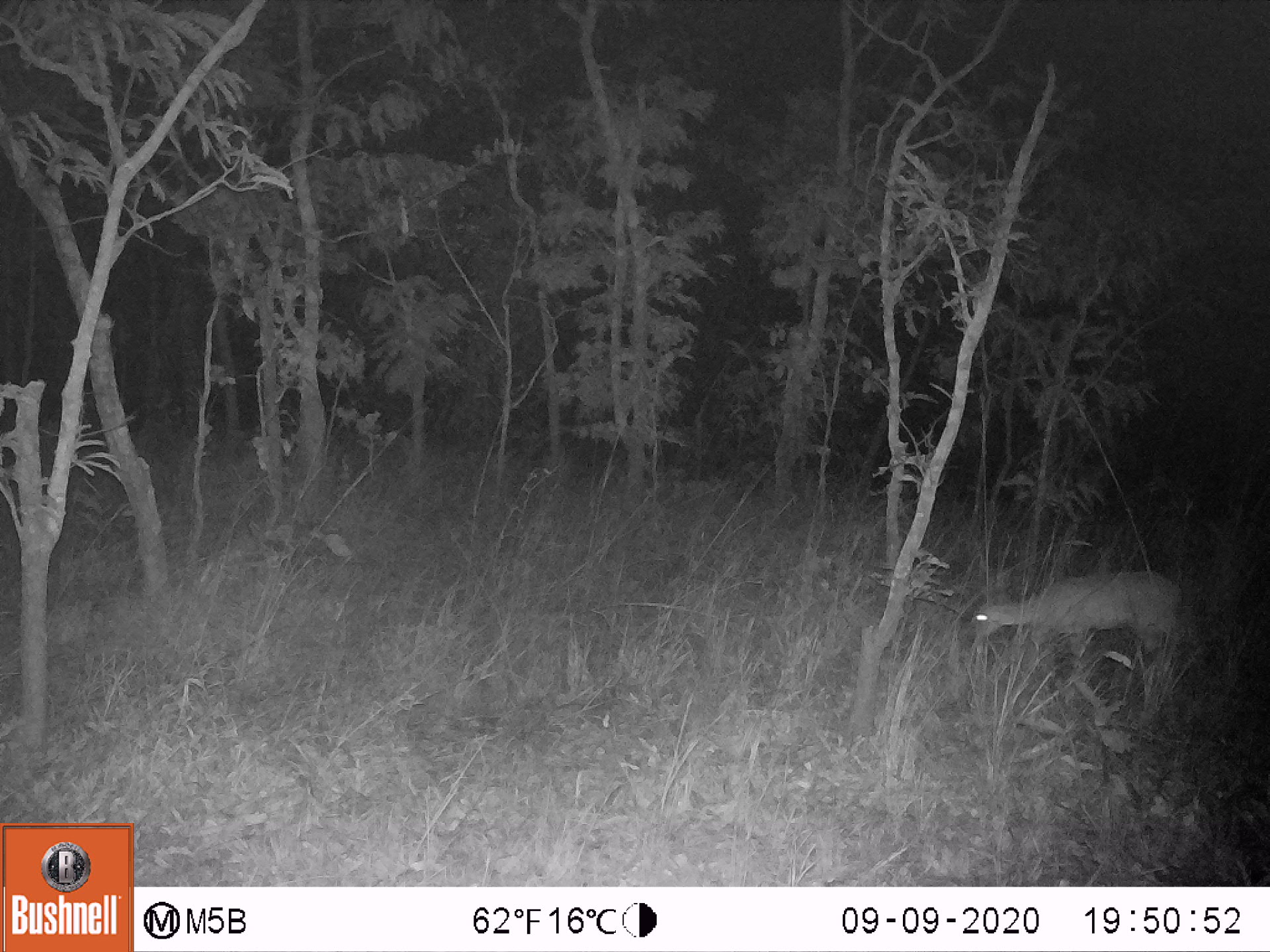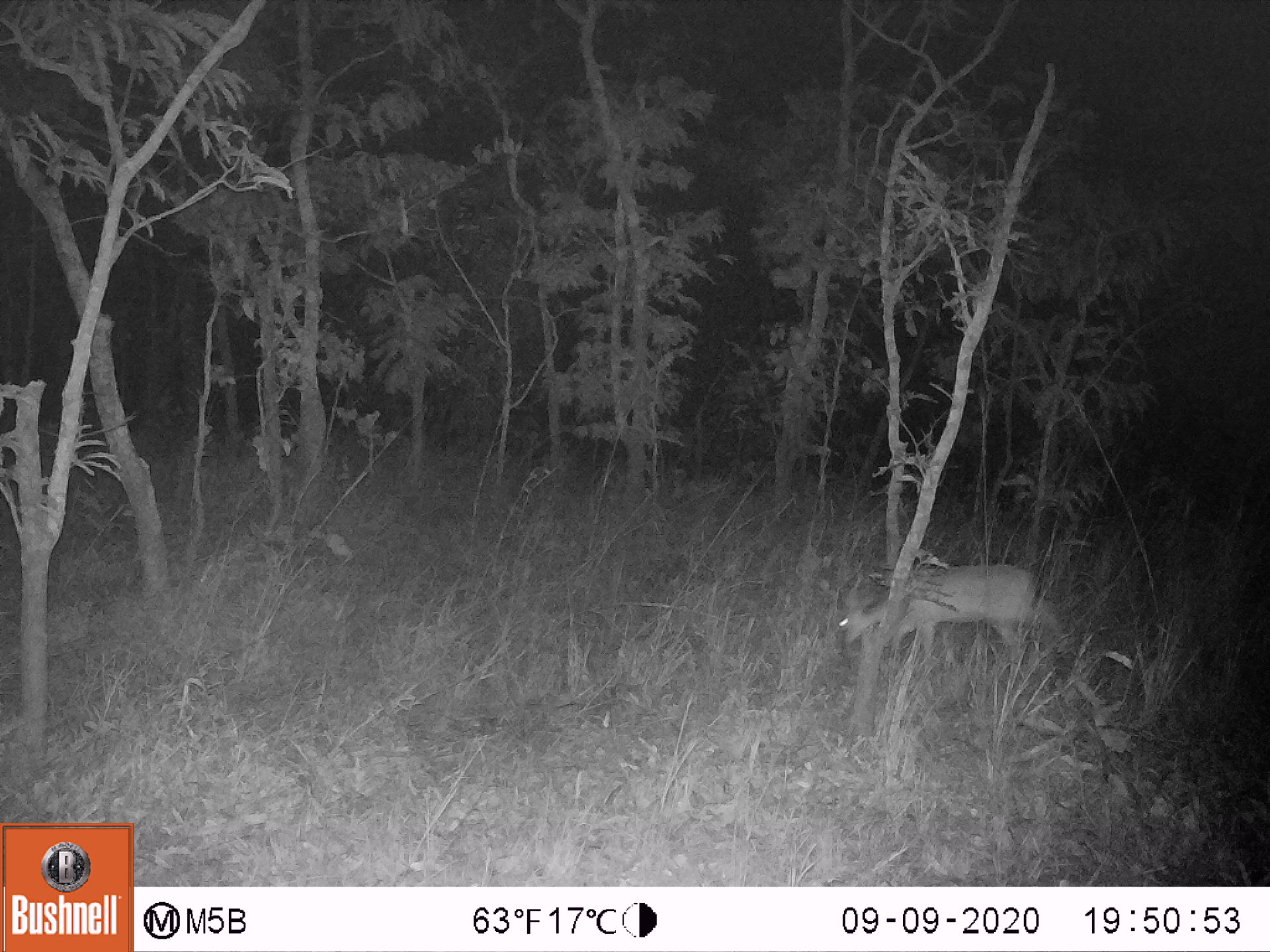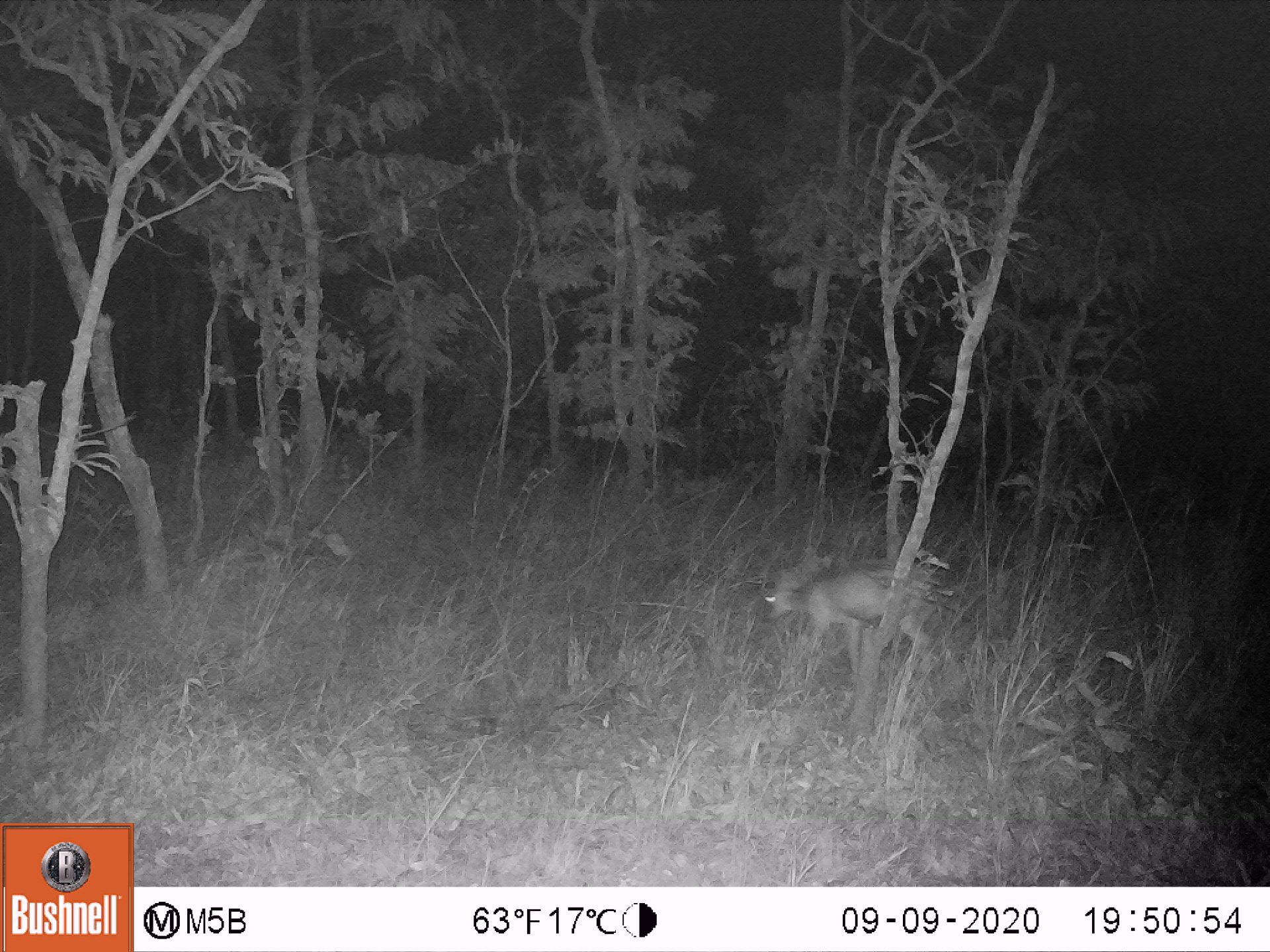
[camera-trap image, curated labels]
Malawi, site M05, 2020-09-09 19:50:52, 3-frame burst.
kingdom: Animalia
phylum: Chordata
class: Mammalia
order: Artiodactyla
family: Bovidae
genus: Sylvicapra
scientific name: Sylvicapra grimmia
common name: common duiker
Common duiker (Sylvicapra grimmia), count 1.